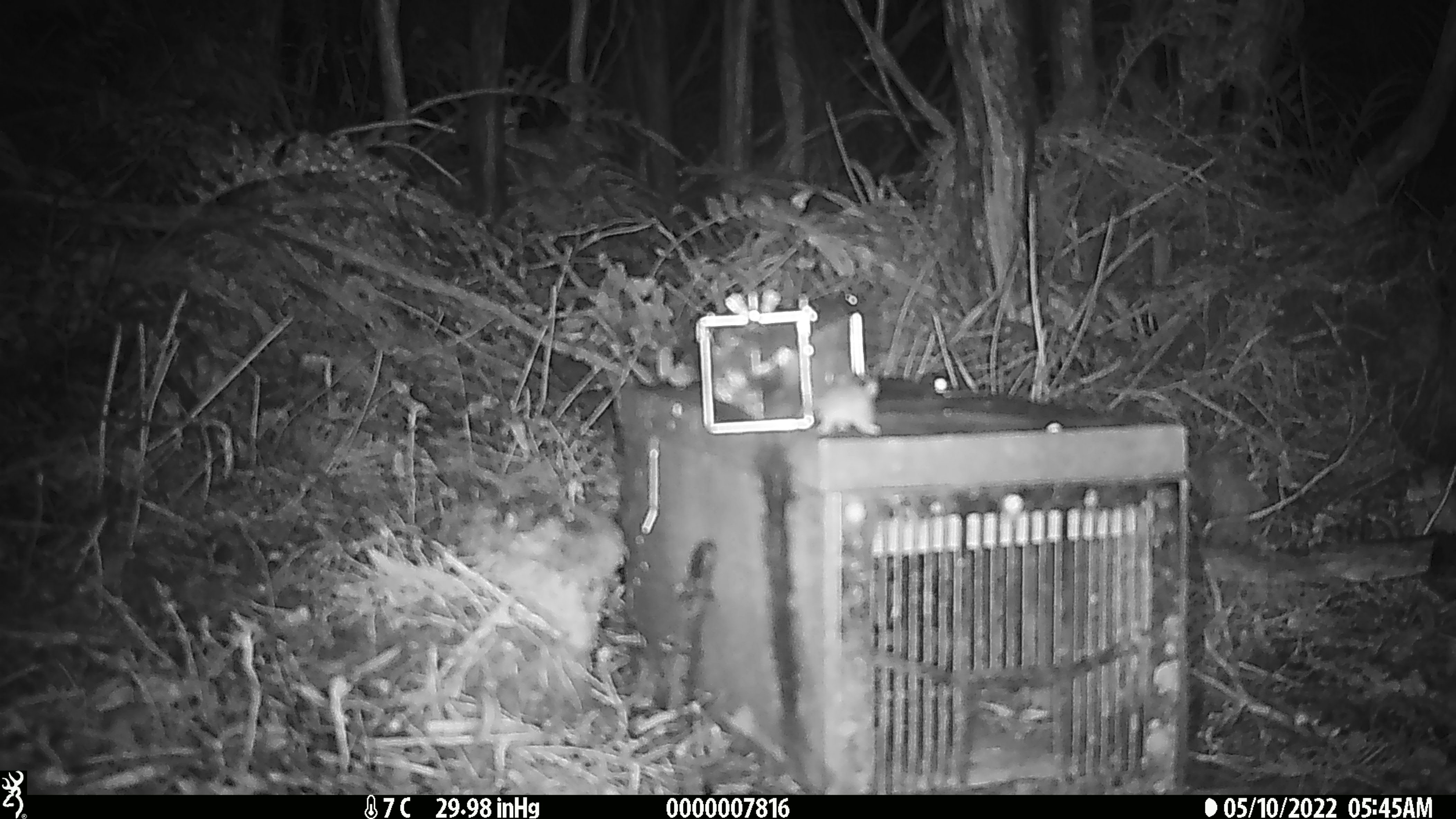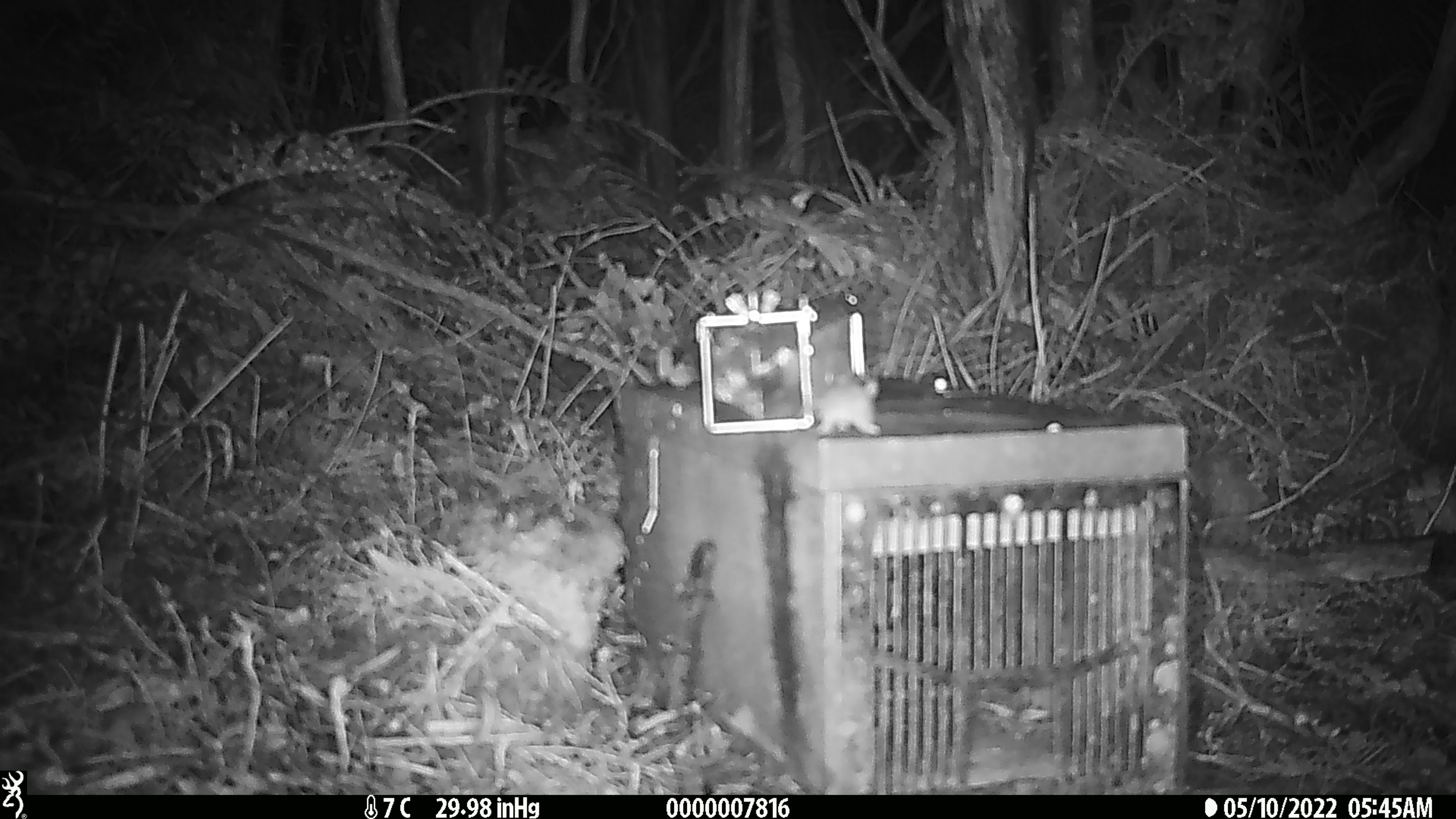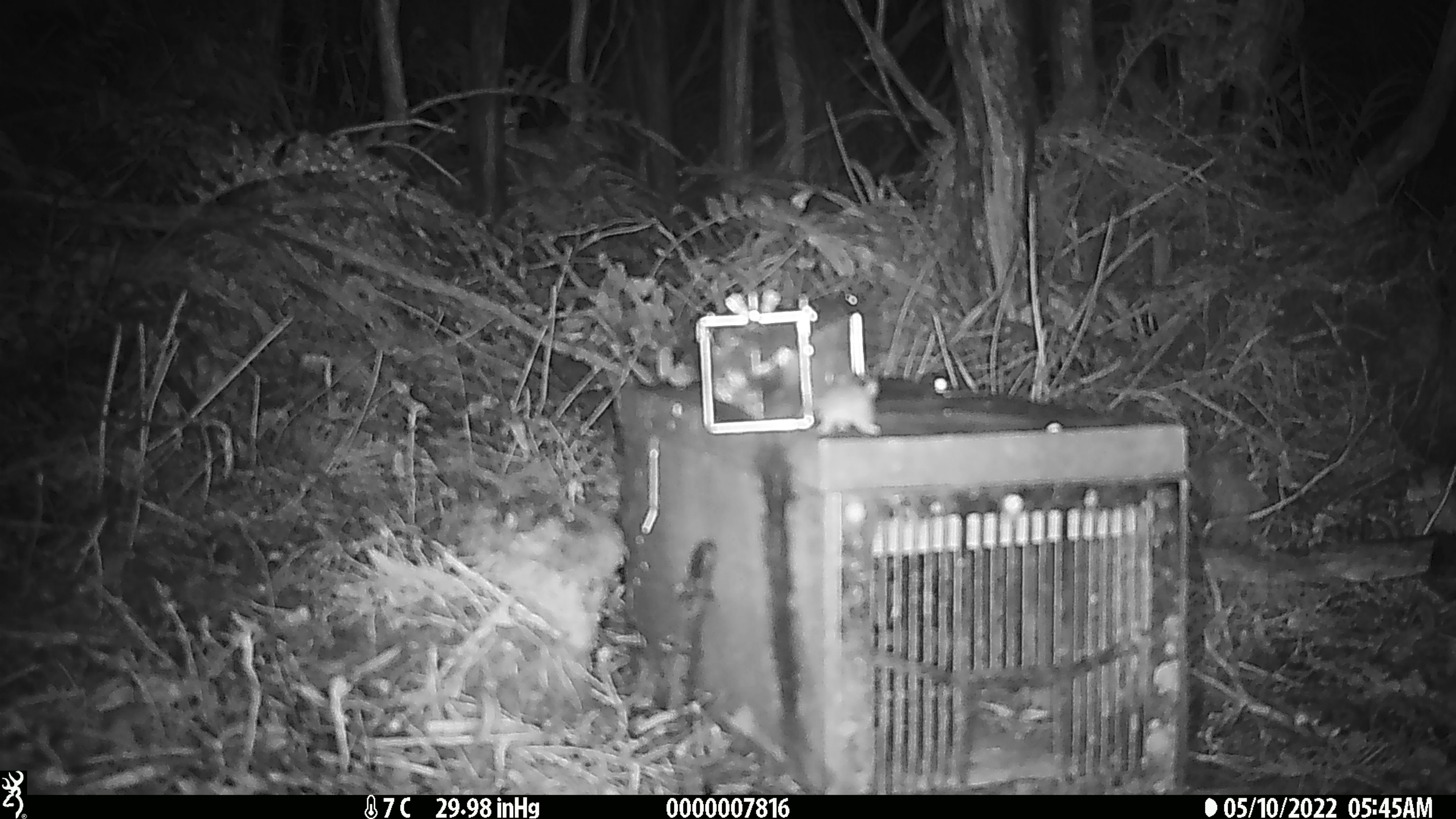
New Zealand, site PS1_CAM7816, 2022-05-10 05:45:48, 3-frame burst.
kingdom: Animalia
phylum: Chordata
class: Mammalia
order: Rodentia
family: Muridae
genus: Mus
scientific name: Mus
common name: mouse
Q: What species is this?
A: Mouse (Mus).